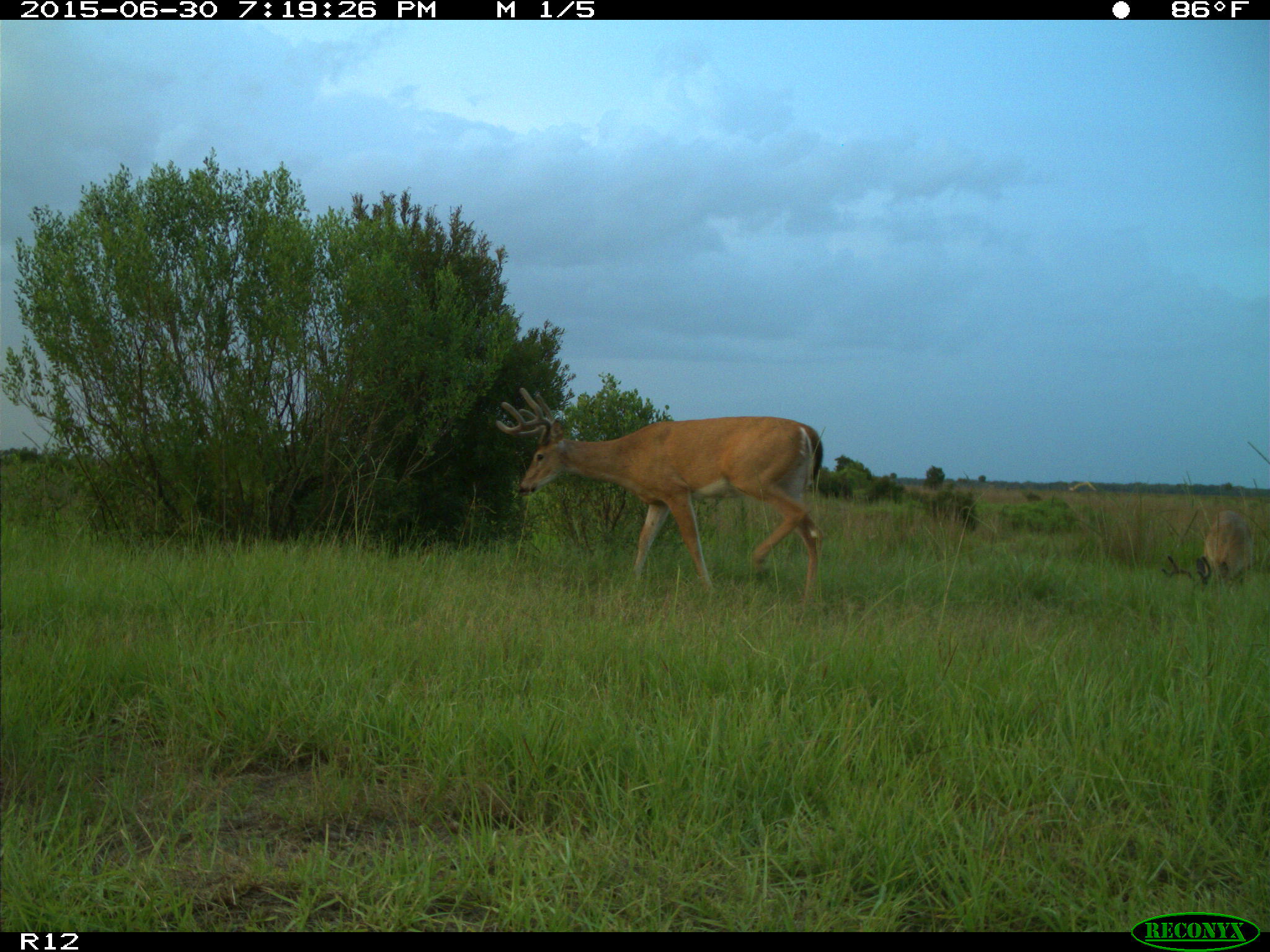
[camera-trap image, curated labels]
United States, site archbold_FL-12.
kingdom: Animalia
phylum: Chordata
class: Mammalia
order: Artiodactyla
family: Cervidae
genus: Odocoileus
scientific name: Odocoileus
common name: deer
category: unidentified deer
Unidentified deer (deer) (Odocoileus).